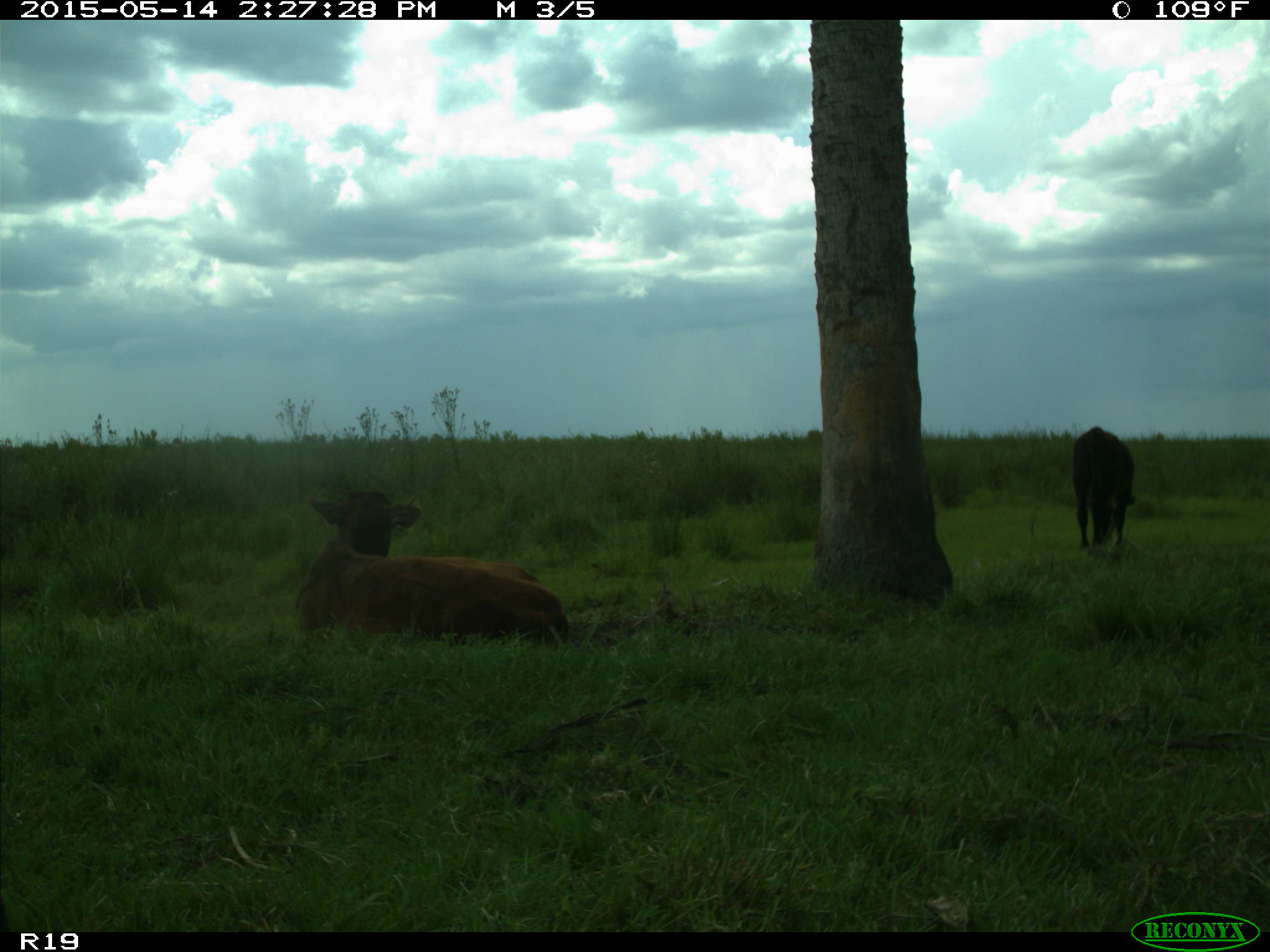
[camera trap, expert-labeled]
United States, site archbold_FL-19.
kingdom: Animalia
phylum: Chordata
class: Mammalia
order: Artiodactyla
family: Bovidae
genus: Bos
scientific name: Bos taurus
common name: domestic cow